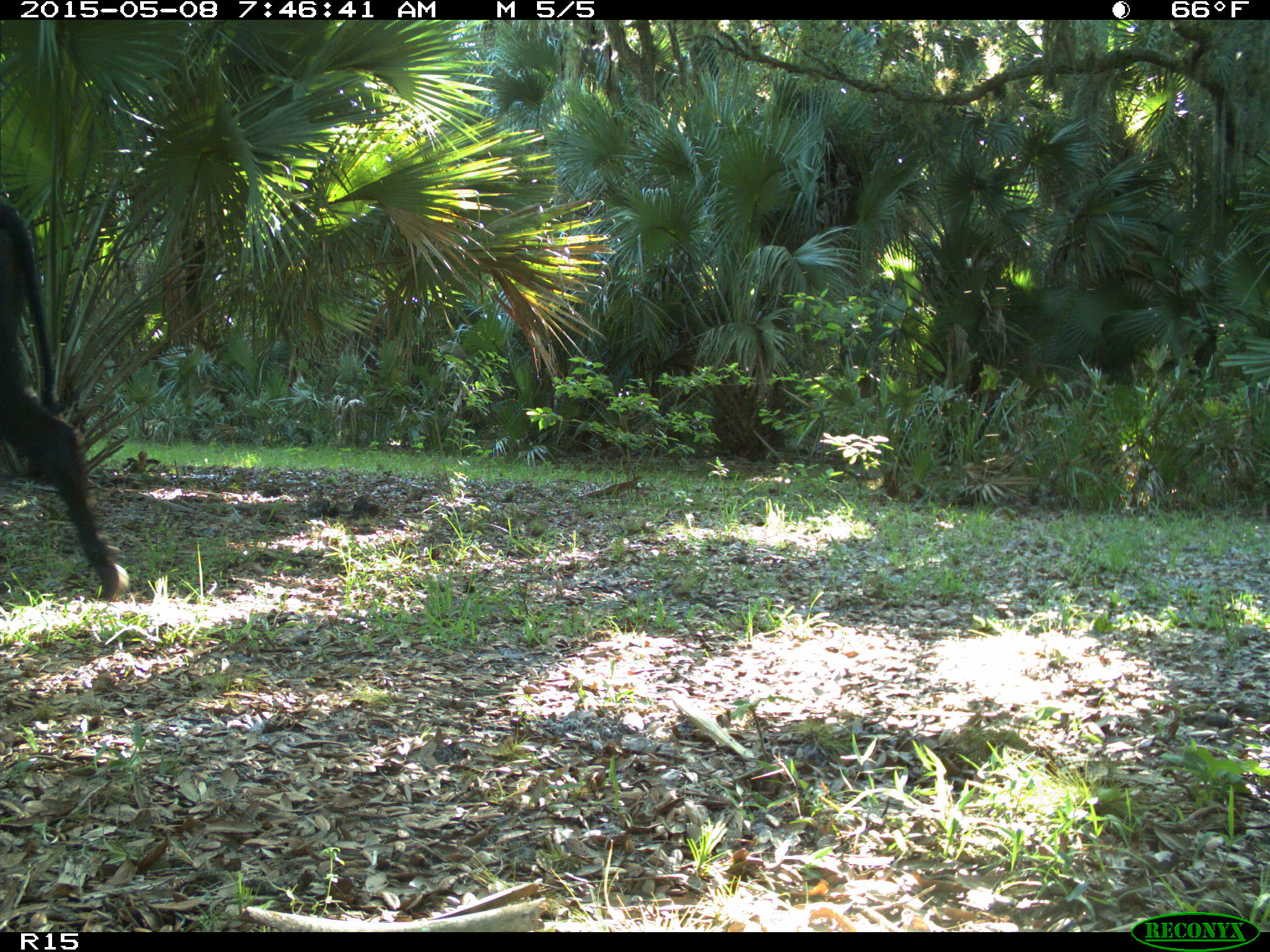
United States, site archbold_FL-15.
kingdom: Animalia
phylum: Chordata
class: Mammalia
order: Artiodactyla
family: Bovidae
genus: Bos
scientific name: Bos taurus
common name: domestic cow